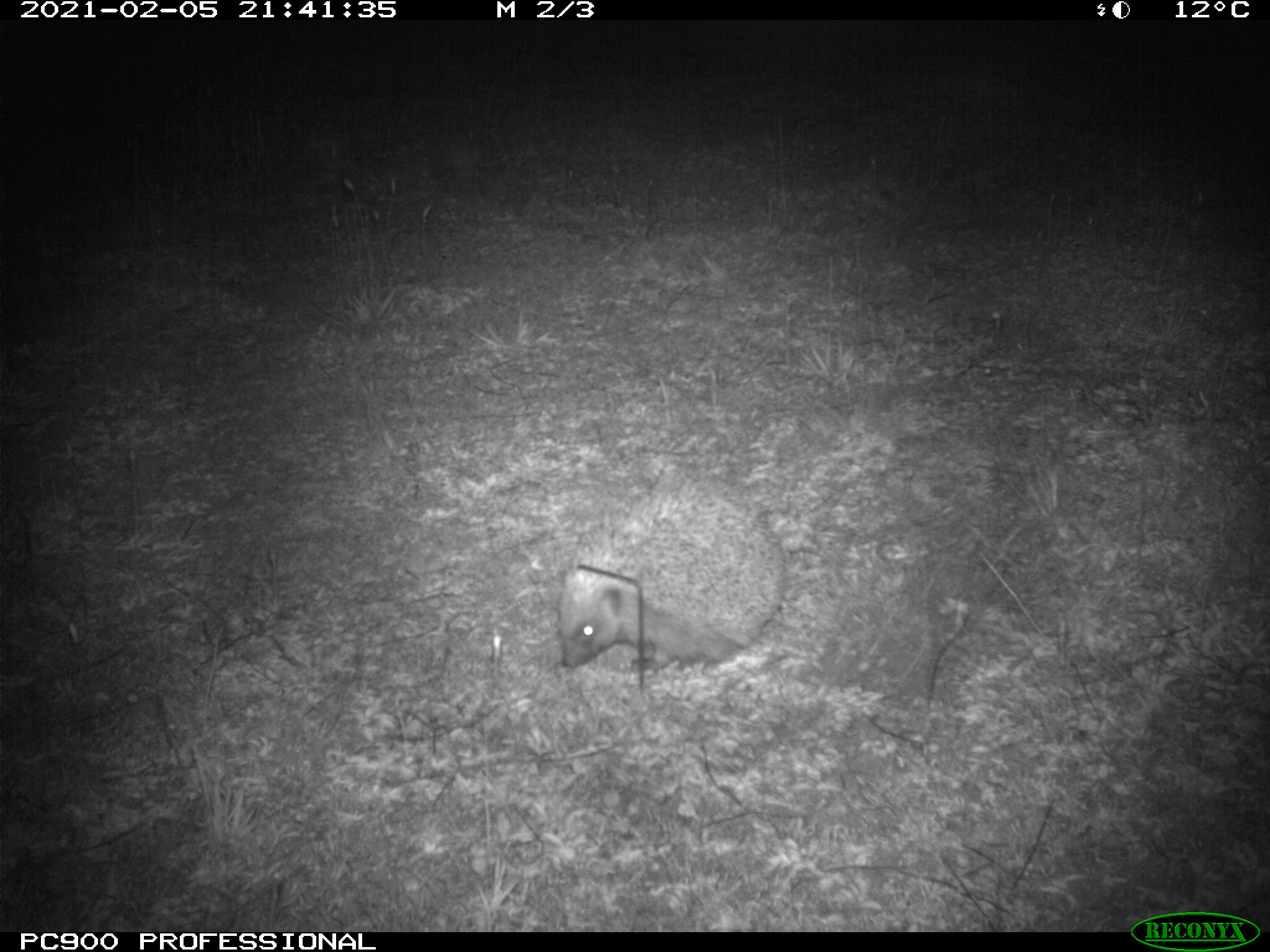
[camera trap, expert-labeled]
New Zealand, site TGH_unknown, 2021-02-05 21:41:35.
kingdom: Animalia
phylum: Chordata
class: Mammalia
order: Eulipotyphla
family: Erinaceidae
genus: Erinaceus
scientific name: Erinaceus europaeus europaeus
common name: european hedgehog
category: hedgehog